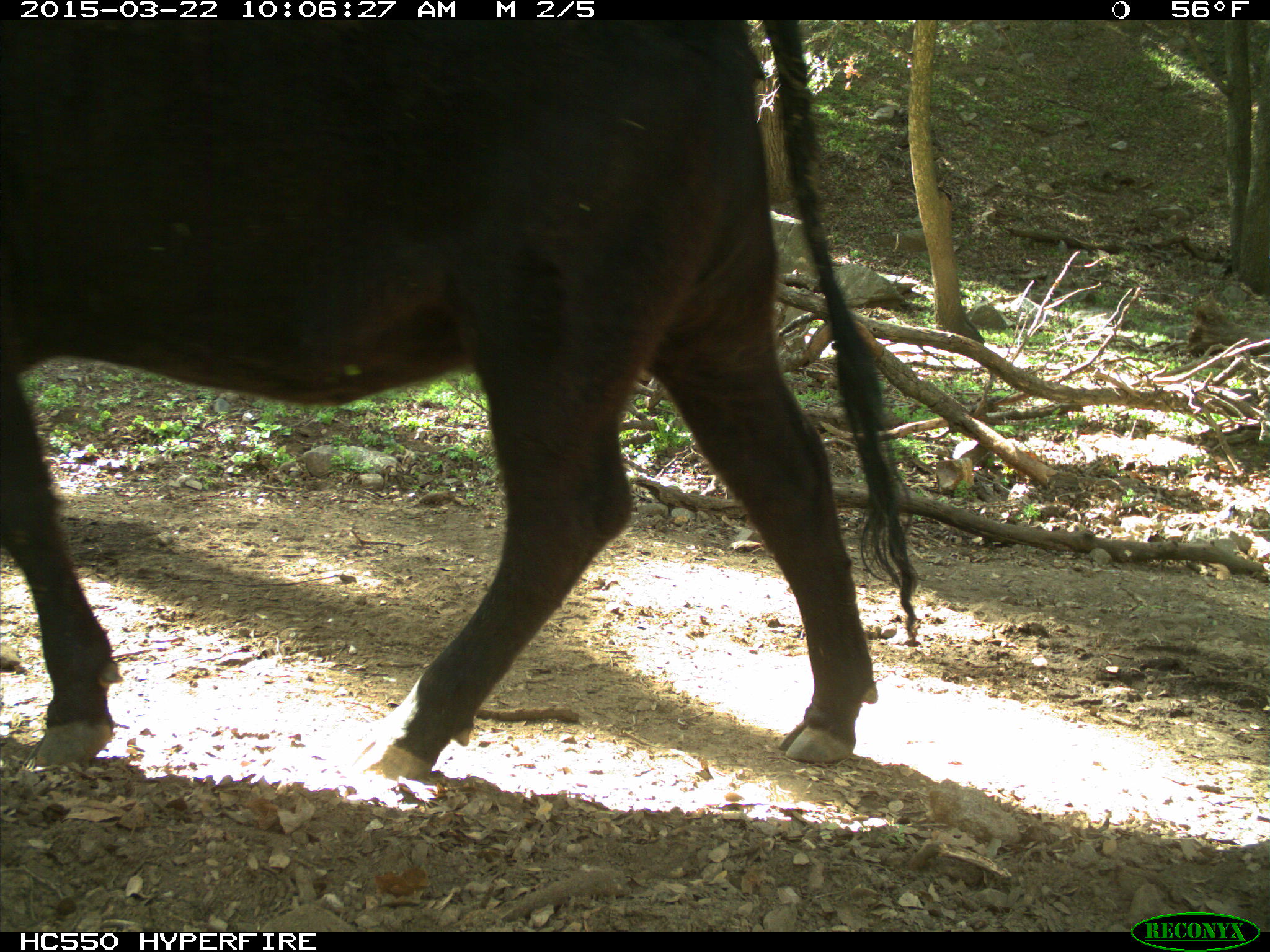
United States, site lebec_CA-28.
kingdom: Animalia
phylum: Chordata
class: Mammalia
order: Artiodactyla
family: Bovidae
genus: Bos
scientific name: Bos taurus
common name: domestic cow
Bos taurus (domestic cow).